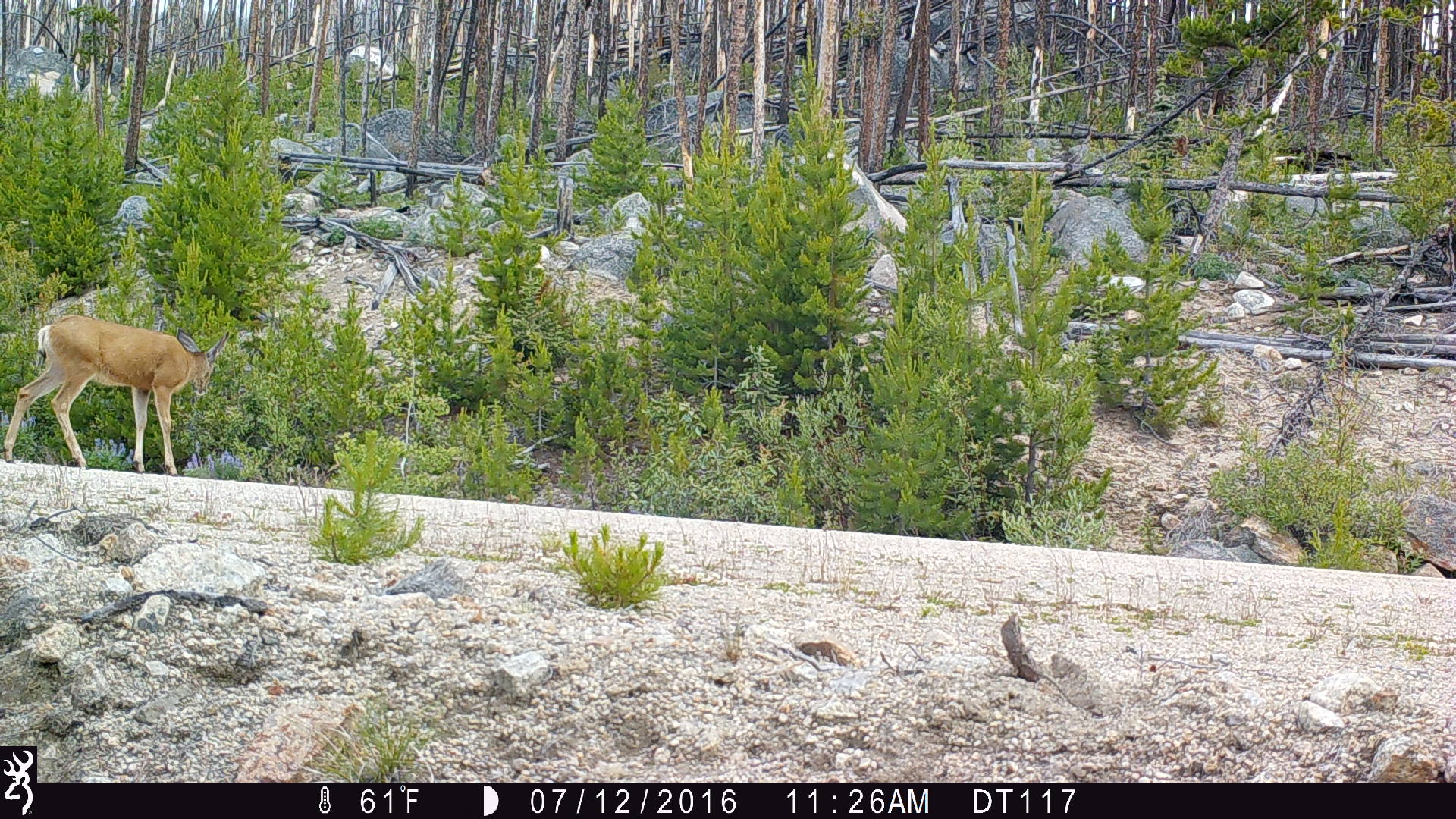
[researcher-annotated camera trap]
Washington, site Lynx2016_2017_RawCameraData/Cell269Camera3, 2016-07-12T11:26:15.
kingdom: Animalia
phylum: Chordata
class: Mammalia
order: Artiodactyla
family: Cervidae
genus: Odocoileus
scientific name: Odocoileus hemionus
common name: mule deer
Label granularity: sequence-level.